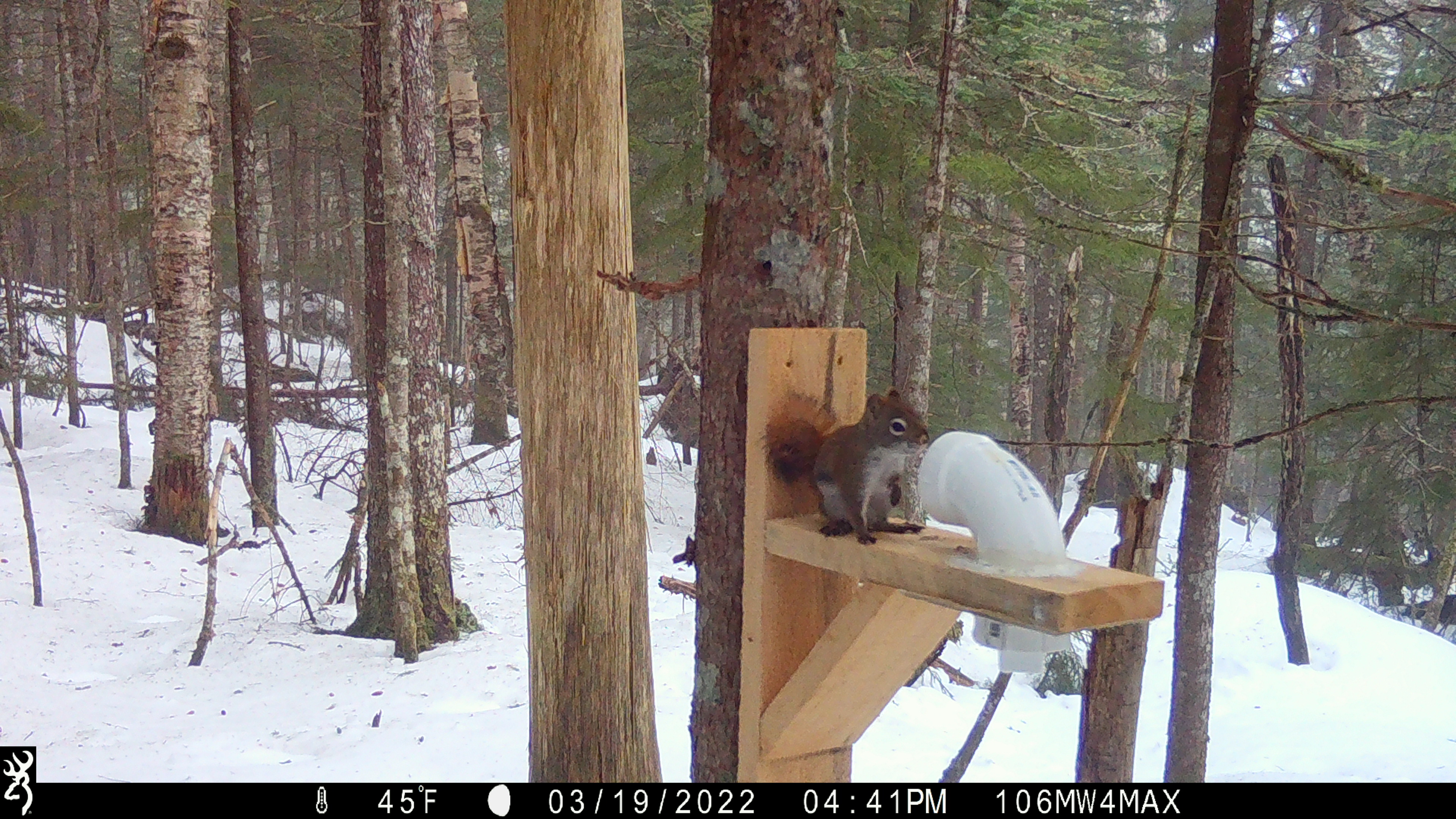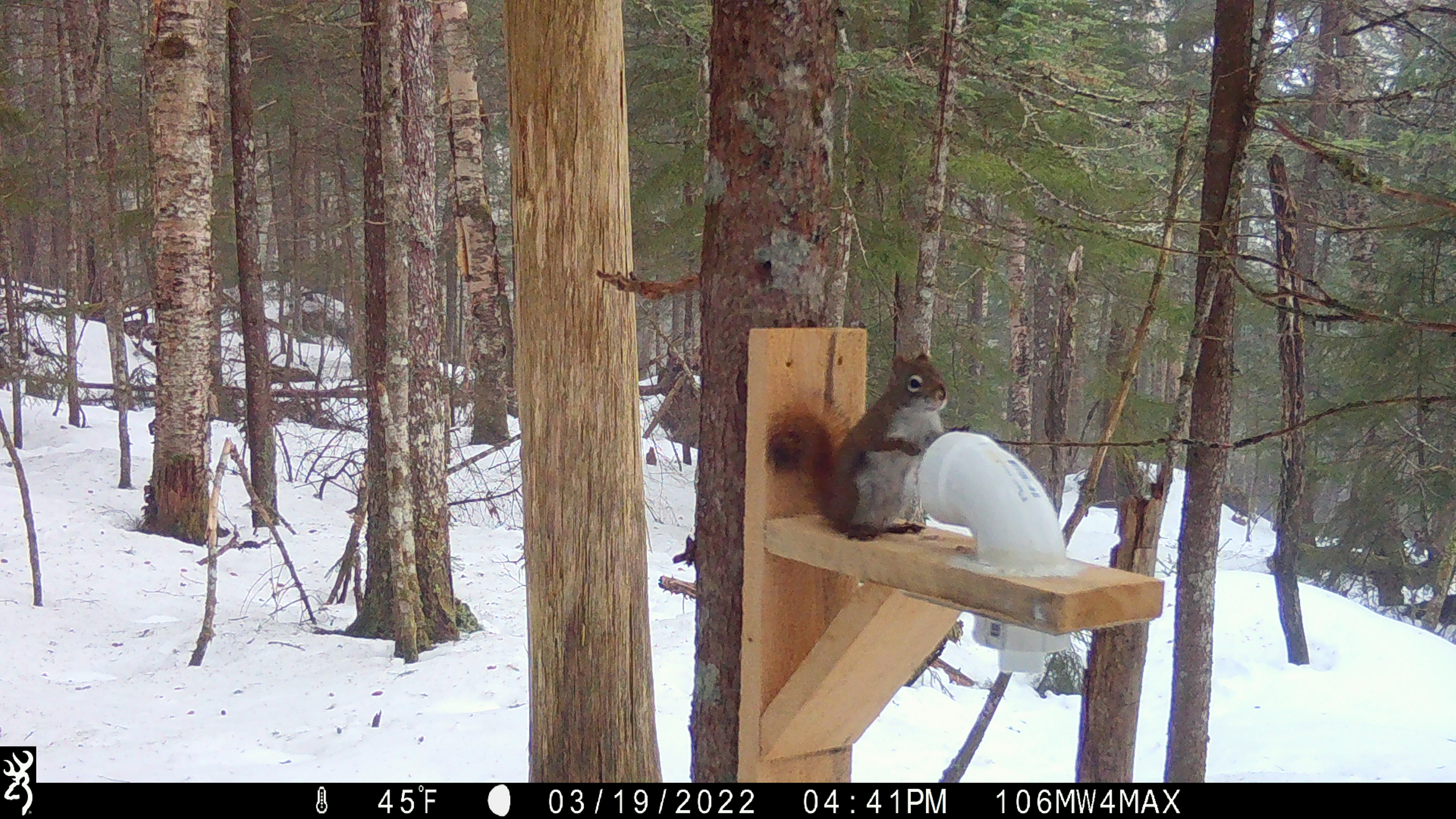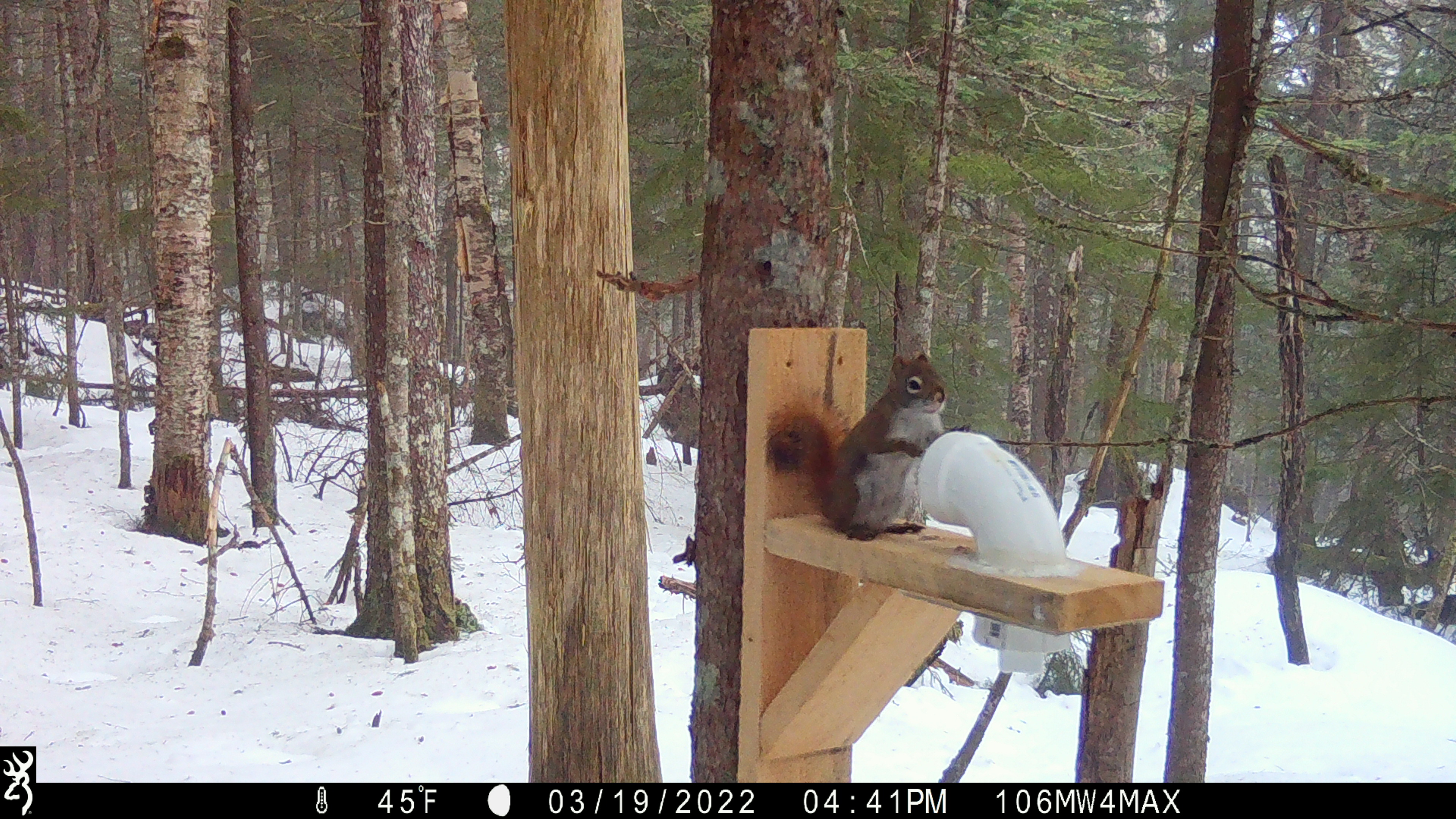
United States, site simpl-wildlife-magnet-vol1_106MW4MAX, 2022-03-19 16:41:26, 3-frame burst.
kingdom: Animalia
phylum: Chordata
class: Mammalia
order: Rodentia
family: Sciuridae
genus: Tamiasciurus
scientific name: Tamiasciurus hudsonicus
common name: red squirrel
Red squirrel (Tamiasciurus hudsonicus).